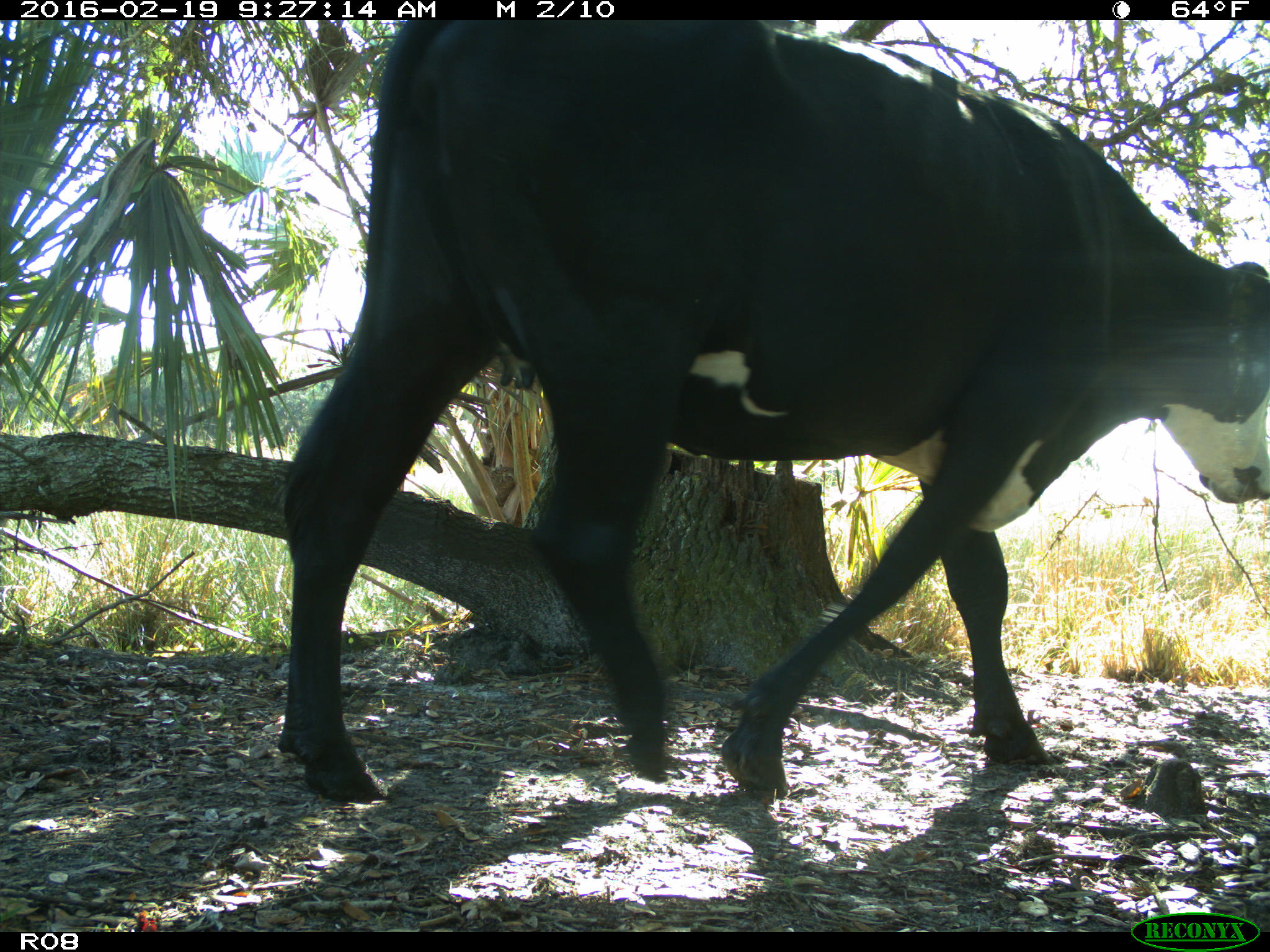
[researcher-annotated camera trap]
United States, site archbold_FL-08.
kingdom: Animalia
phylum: Chordata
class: Mammalia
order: Artiodactyla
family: Bovidae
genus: Bos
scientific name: Bos taurus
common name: domestic cow